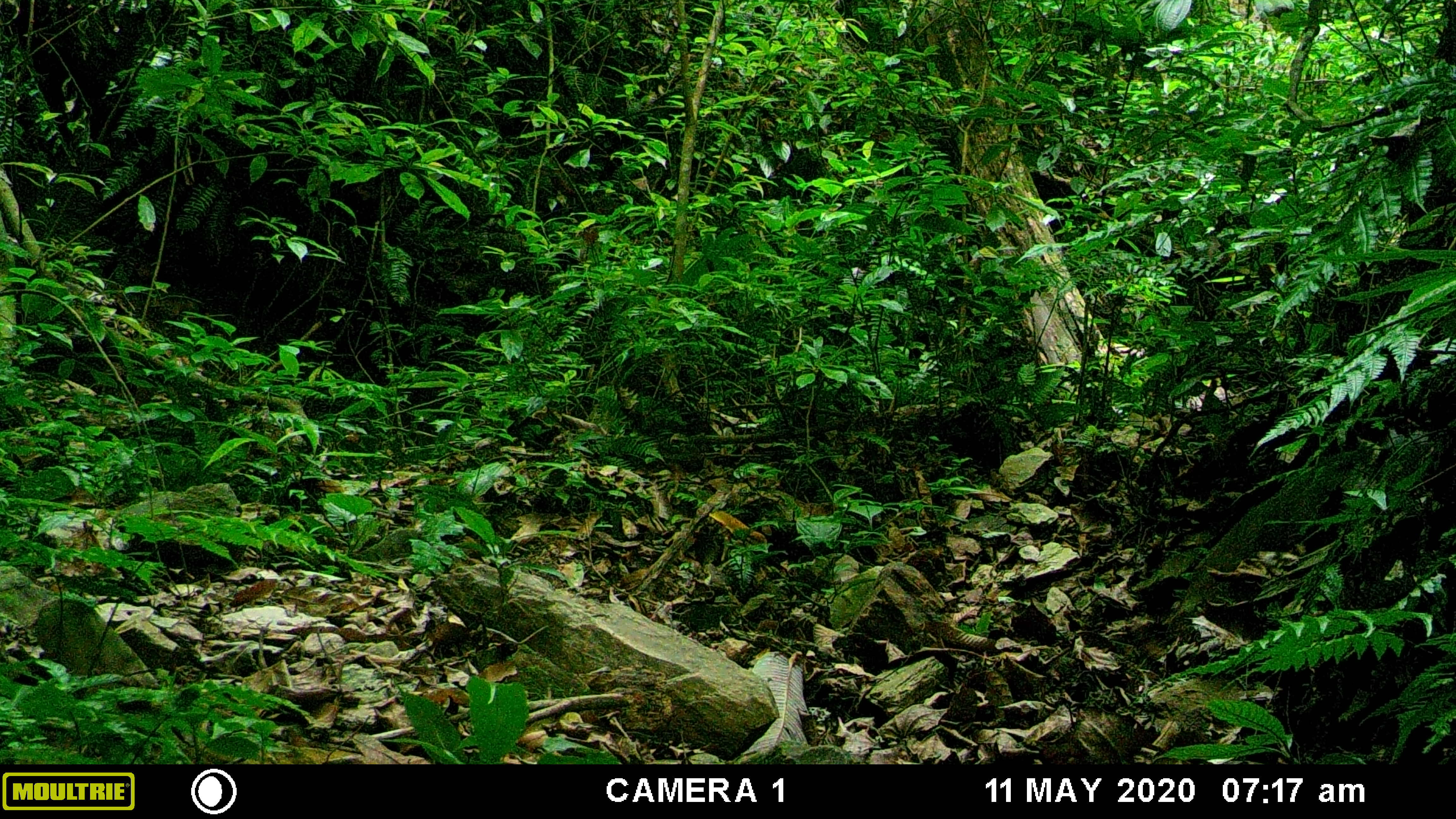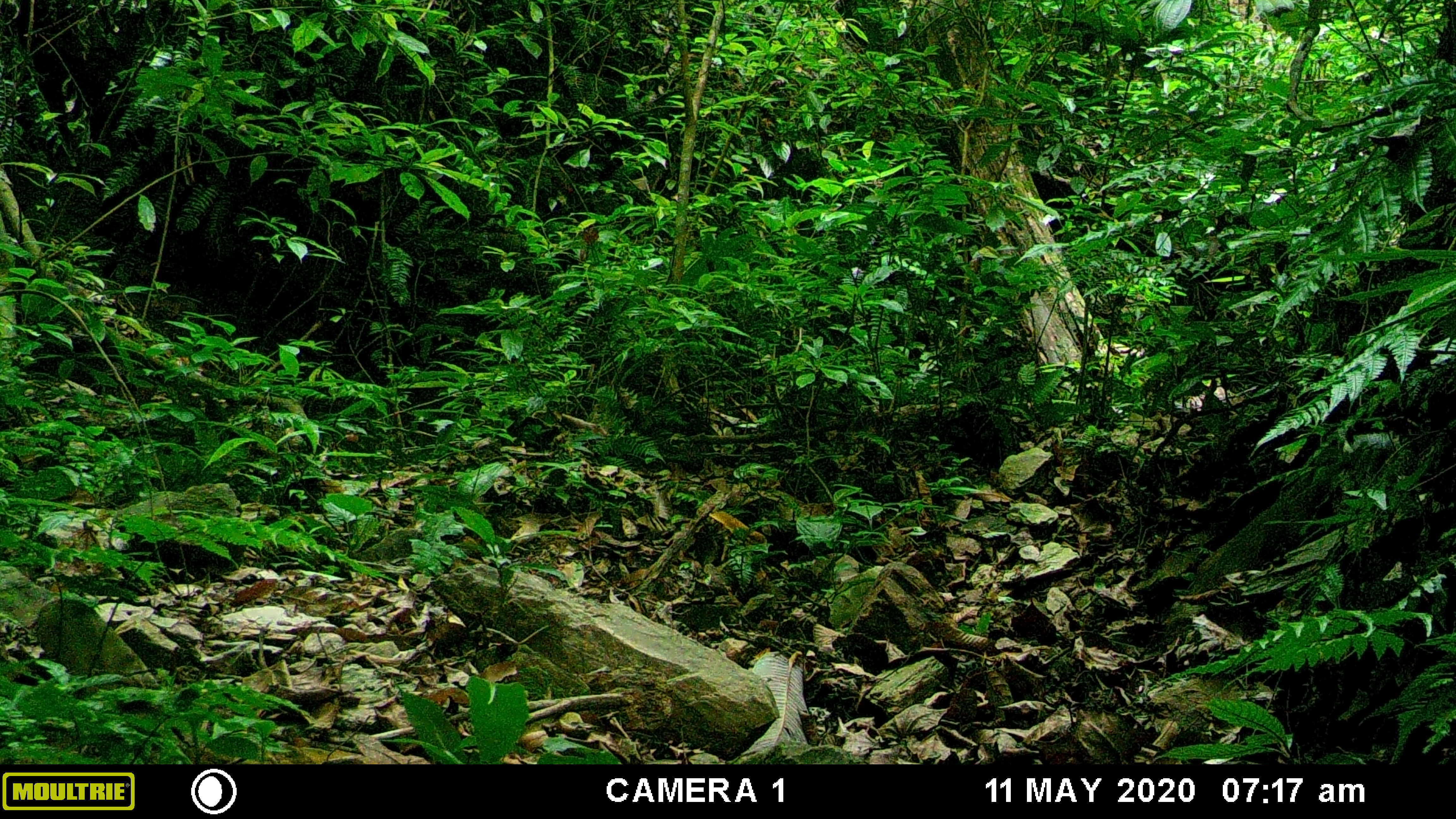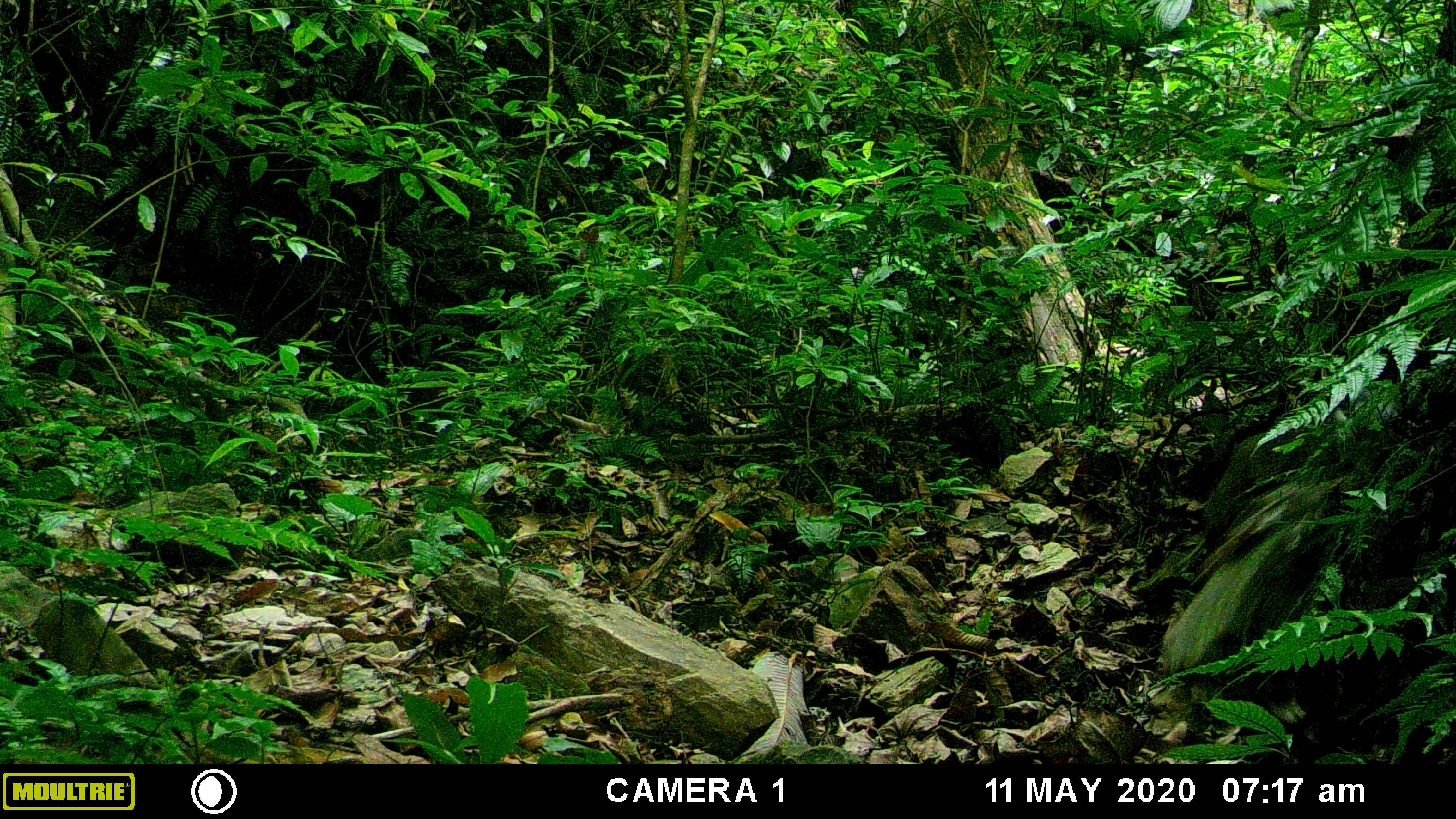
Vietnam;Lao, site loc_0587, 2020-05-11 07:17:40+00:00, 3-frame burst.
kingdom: Animalia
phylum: Chordata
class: Mammalia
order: Artiodactyla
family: Suidae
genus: Sus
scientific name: Sus scrofa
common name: eurasian wild pig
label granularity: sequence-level